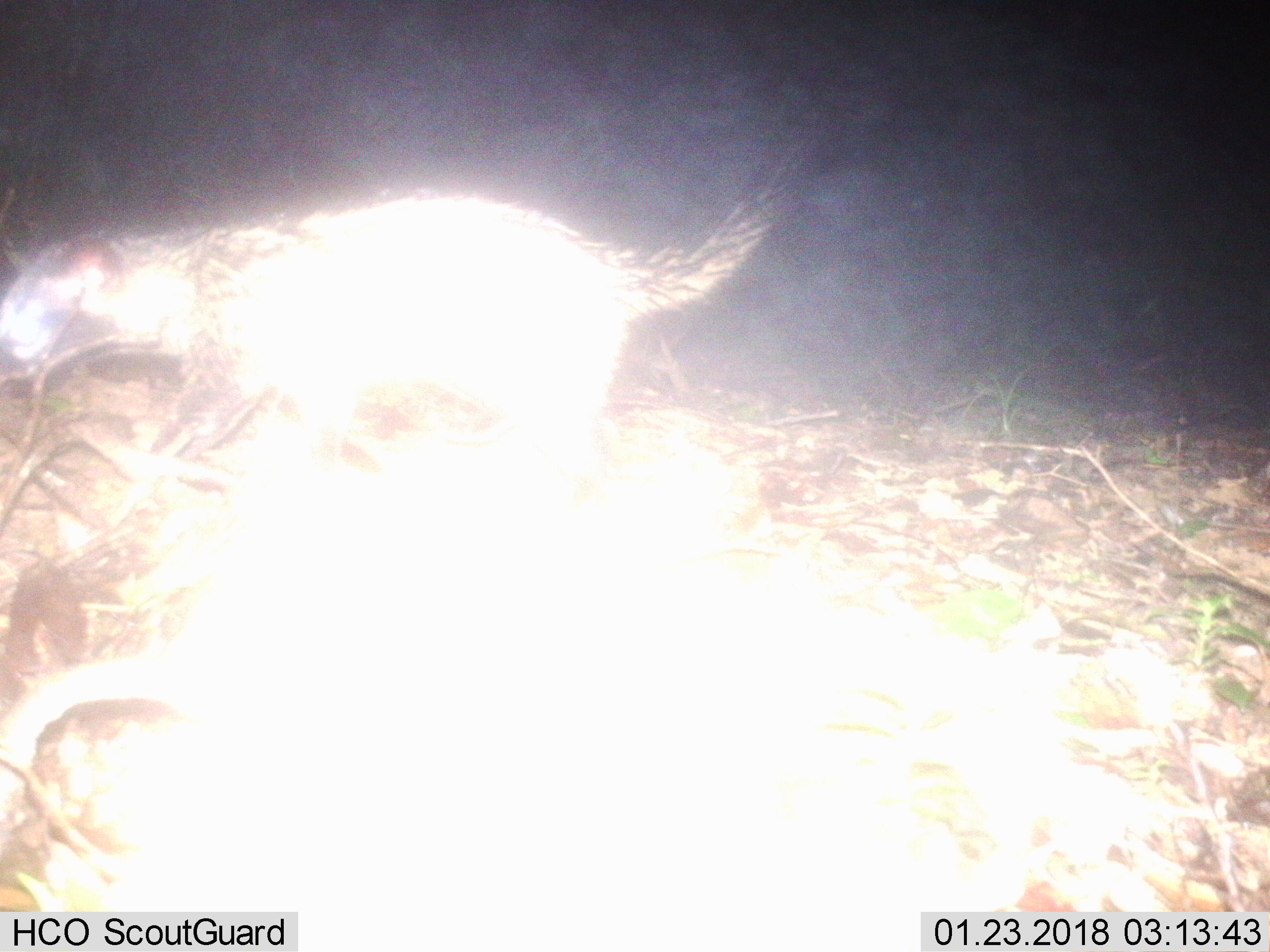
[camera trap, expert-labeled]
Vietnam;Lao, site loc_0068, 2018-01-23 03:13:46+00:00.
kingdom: Animalia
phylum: Chordata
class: Mammalia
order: Carnivora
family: Viverridae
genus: Paradoxurus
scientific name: Paradoxurus hermaphroditus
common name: common palm civet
Common palm civet (Paradoxurus hermaphroditus). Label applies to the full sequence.